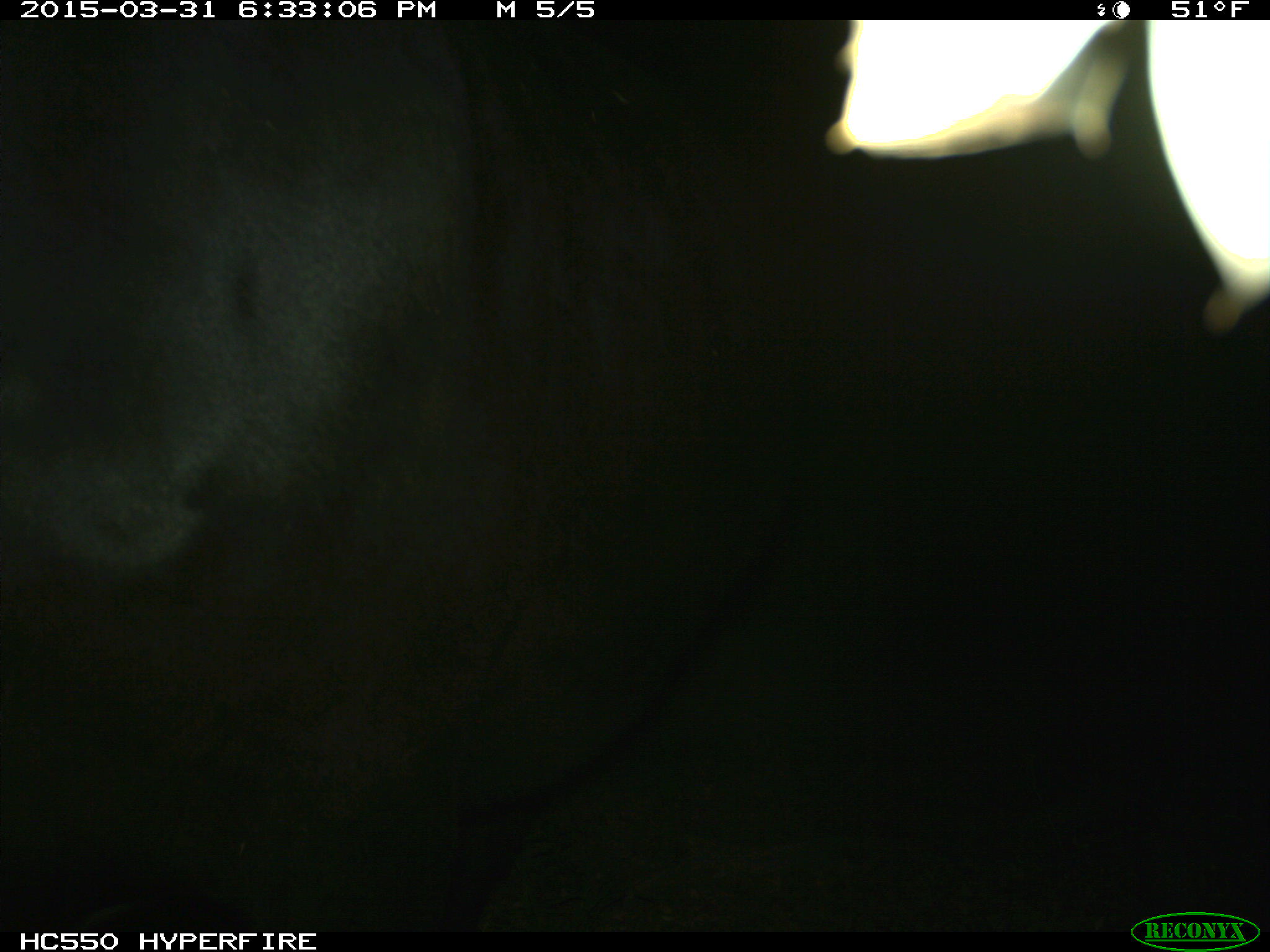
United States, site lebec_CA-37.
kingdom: Animalia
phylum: Chordata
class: Mammalia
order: Artiodactyla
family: Bovidae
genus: Bos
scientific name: Bos taurus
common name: domestic cow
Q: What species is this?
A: Bos taurus (domestic cow).